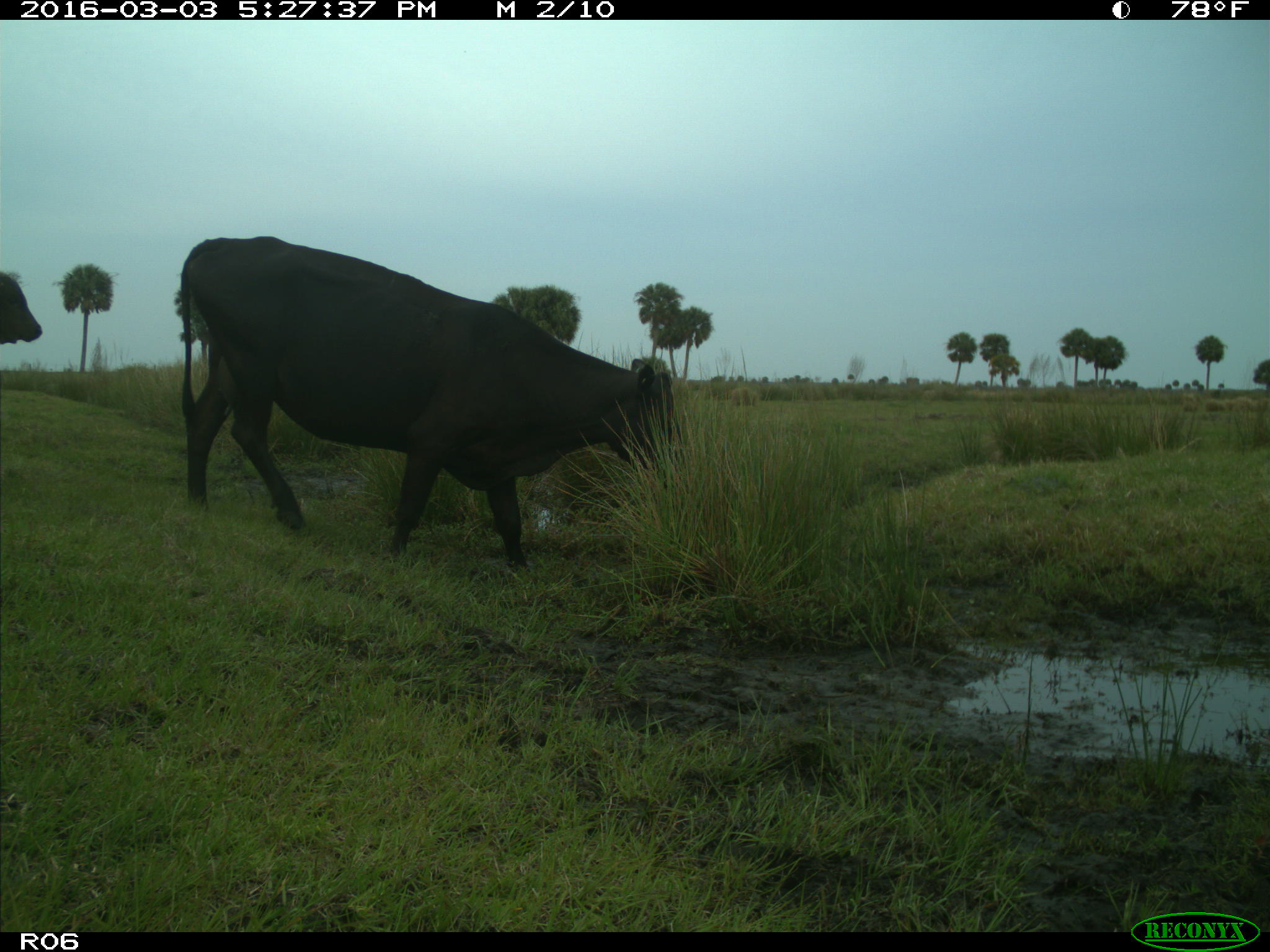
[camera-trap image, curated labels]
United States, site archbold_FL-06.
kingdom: Animalia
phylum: Chordata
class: Mammalia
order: Artiodactyla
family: Bovidae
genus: Bos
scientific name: Bos taurus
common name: domestic cow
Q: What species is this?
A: Bos taurus (domestic cow).